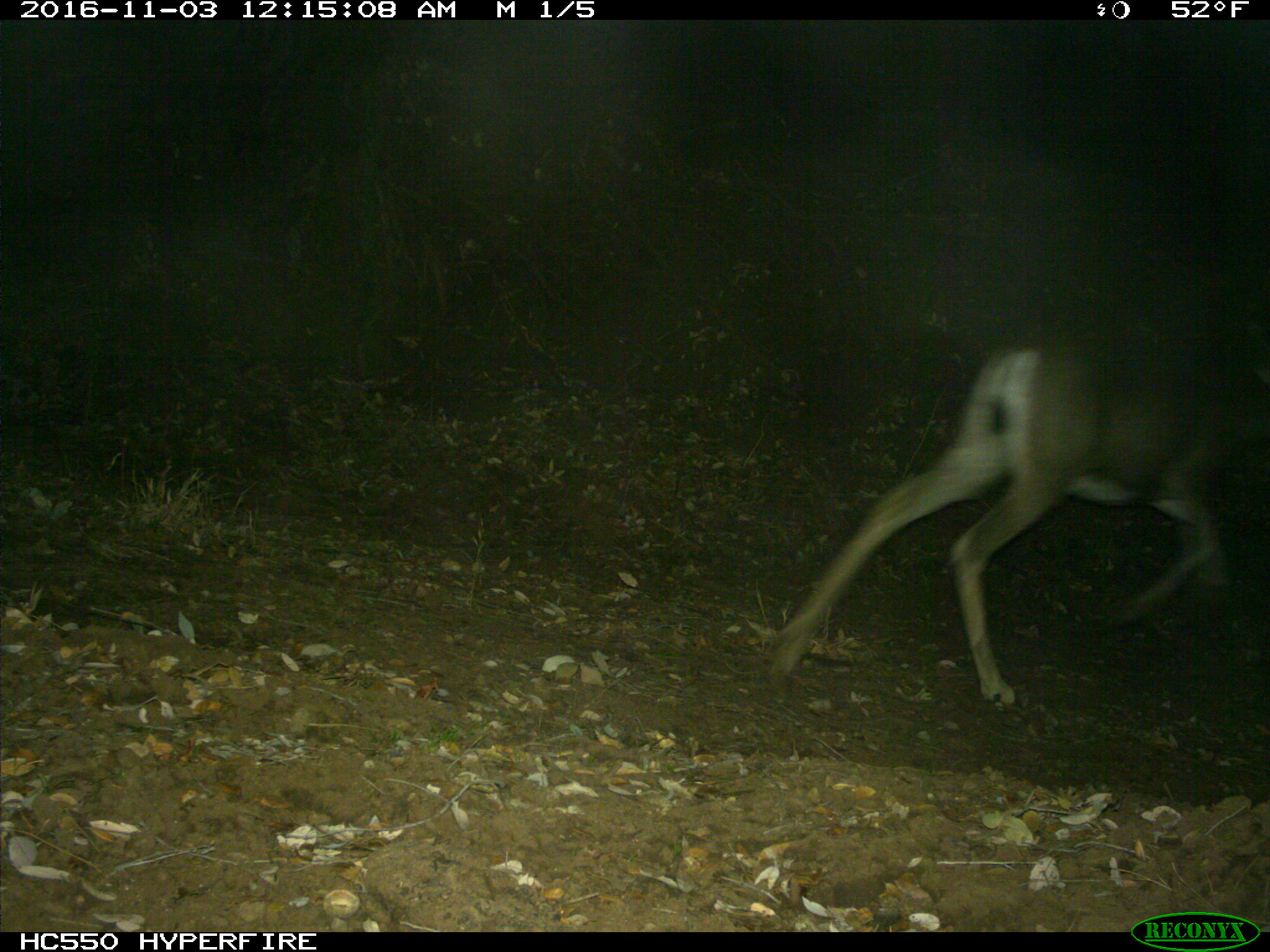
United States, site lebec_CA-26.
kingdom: Animalia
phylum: Chordata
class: Mammalia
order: Artiodactyla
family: Cervidae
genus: Odocoileus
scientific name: Odocoileus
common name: deer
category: unidentified deer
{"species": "unidentified deer (deer) (Odocoileus)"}